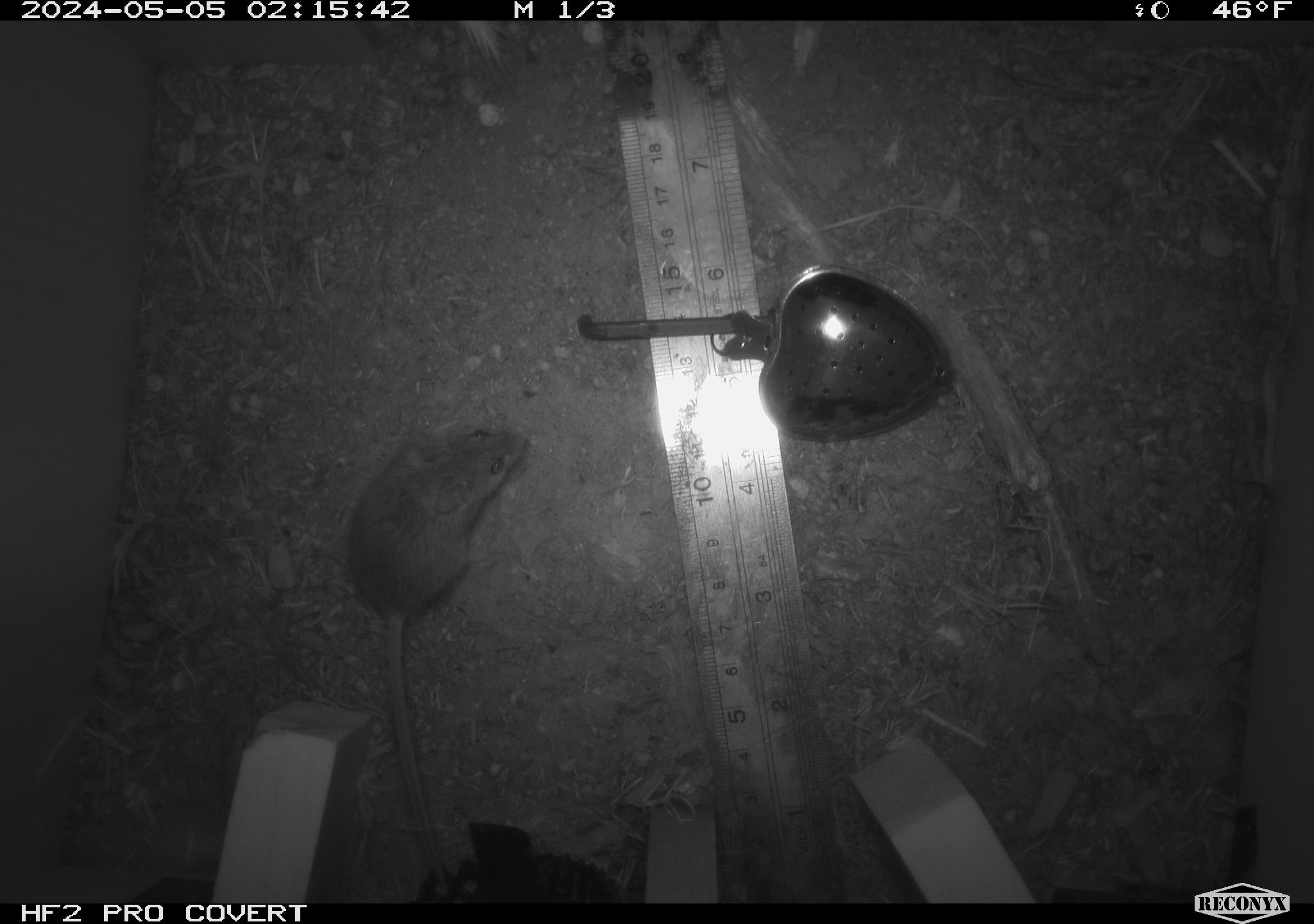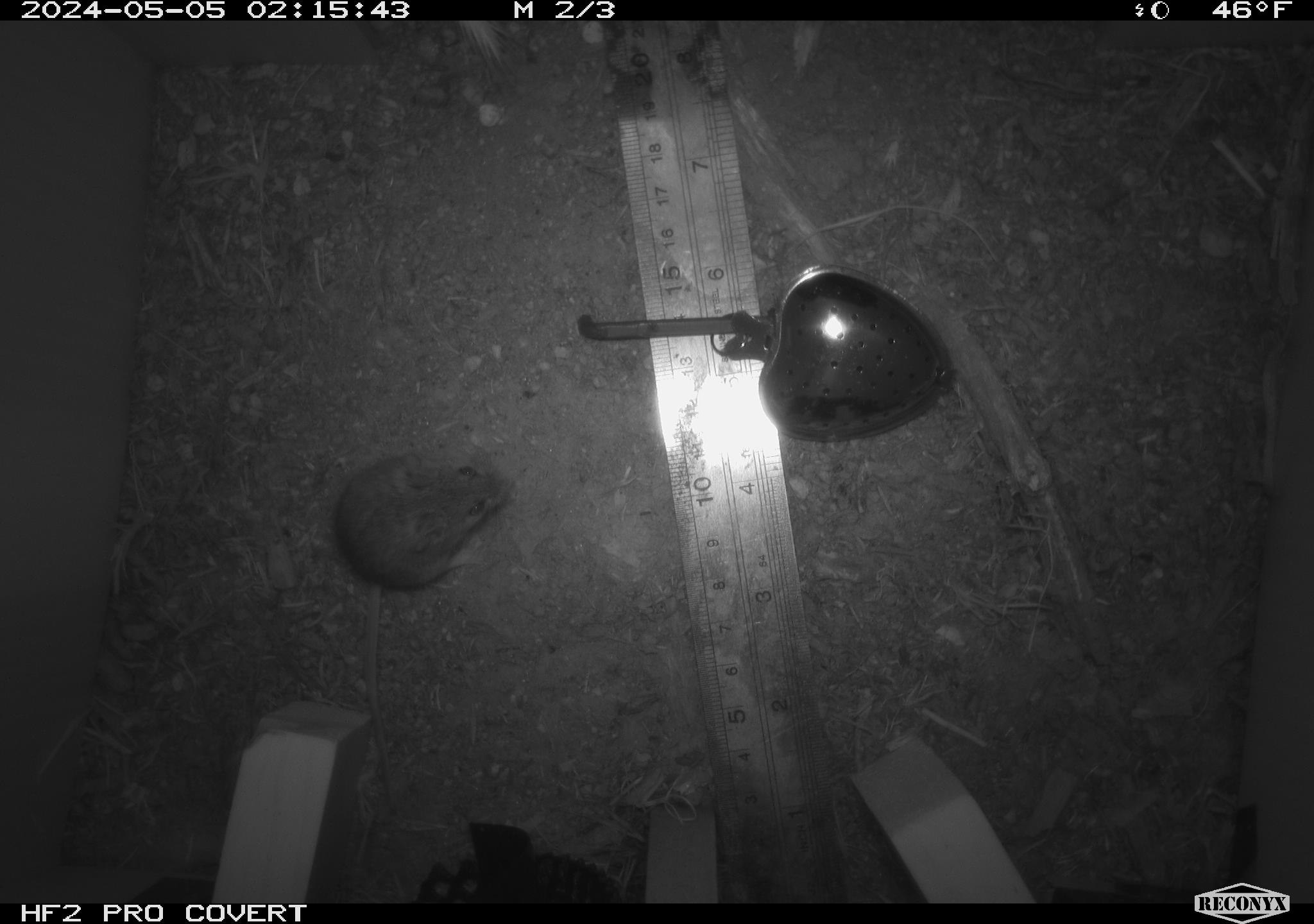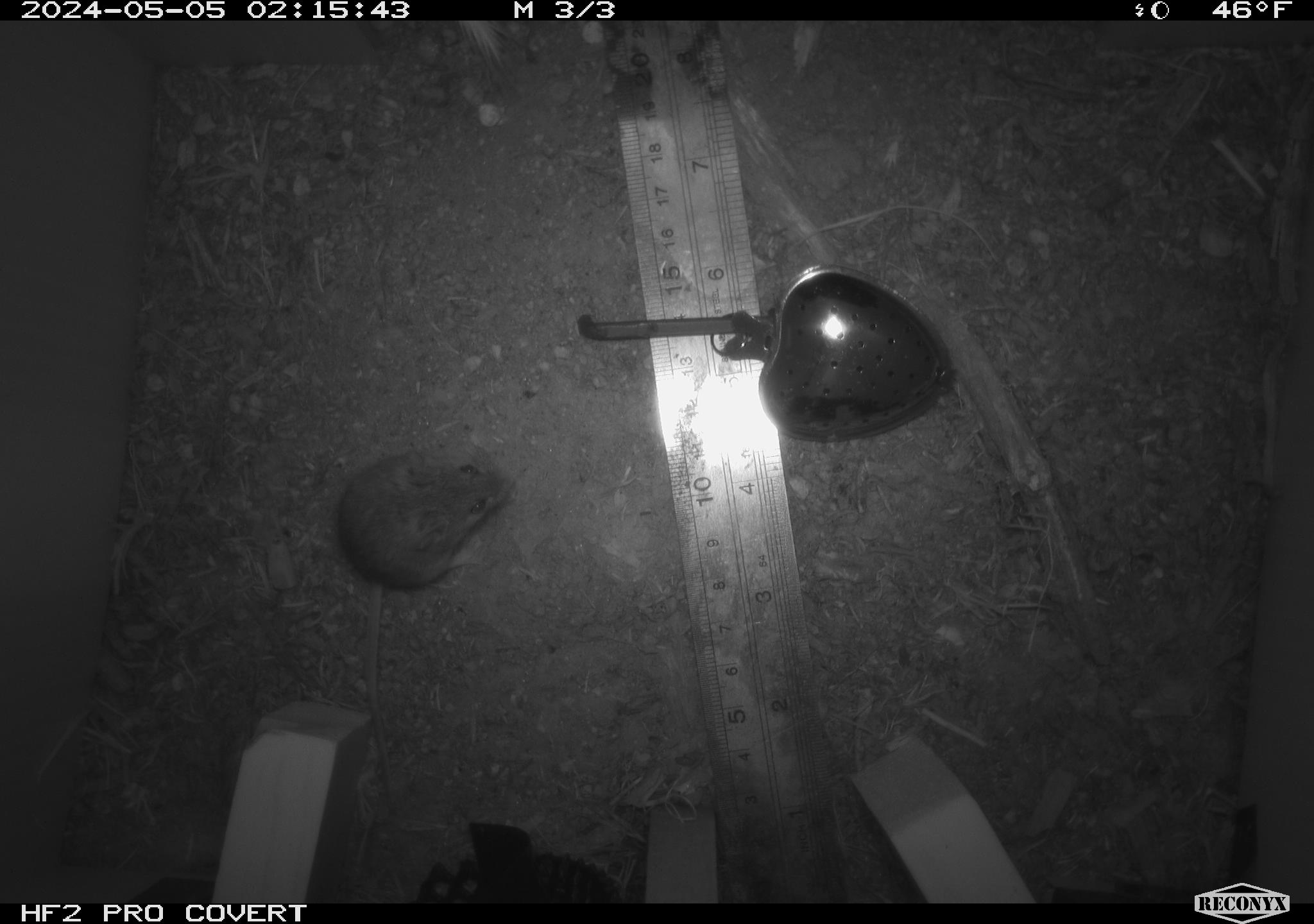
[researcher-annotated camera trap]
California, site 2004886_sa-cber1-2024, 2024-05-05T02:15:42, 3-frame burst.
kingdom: Animalia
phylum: Chordata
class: Mammalia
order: Rodentia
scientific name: Rodentia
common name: mouse species